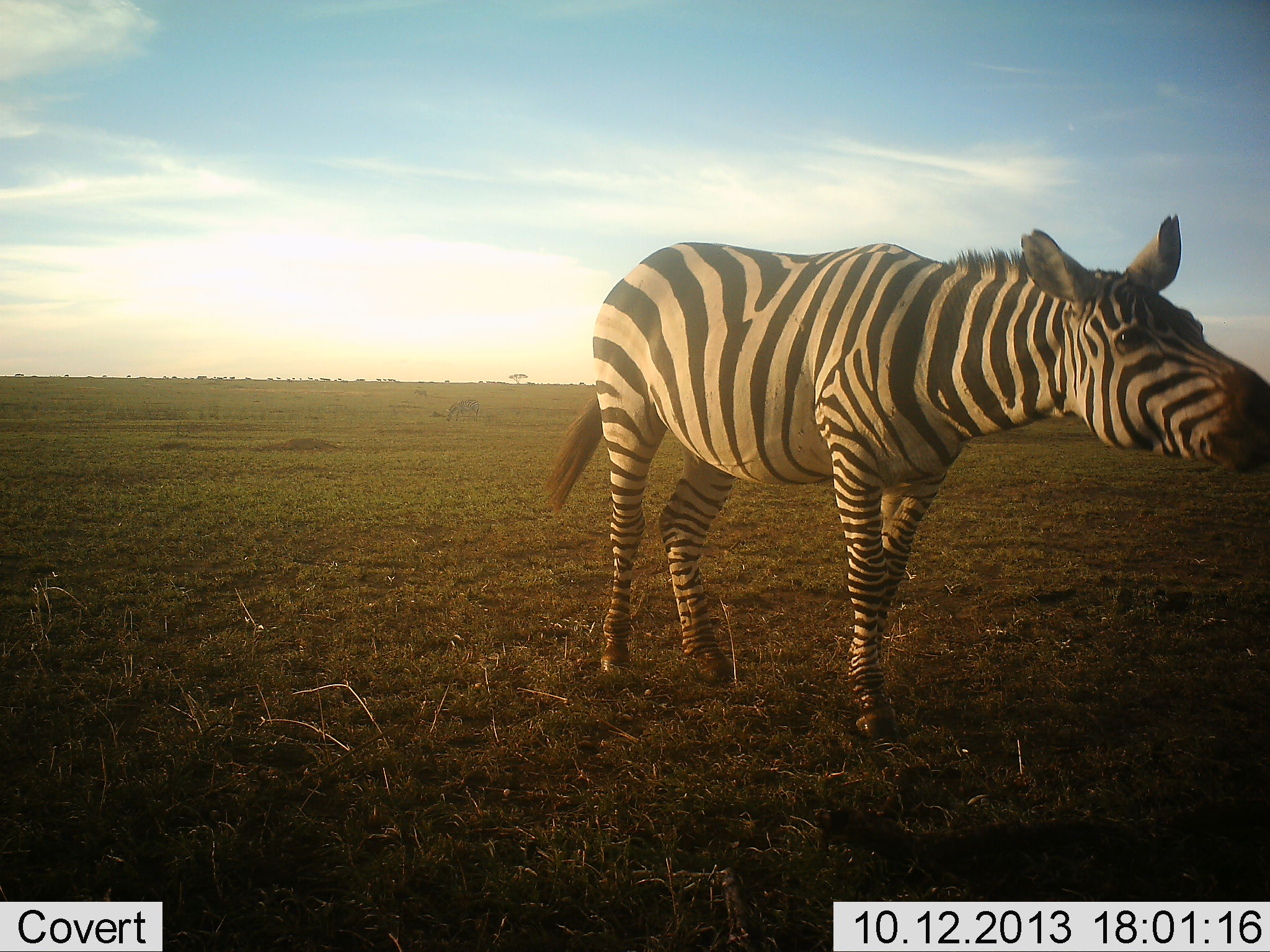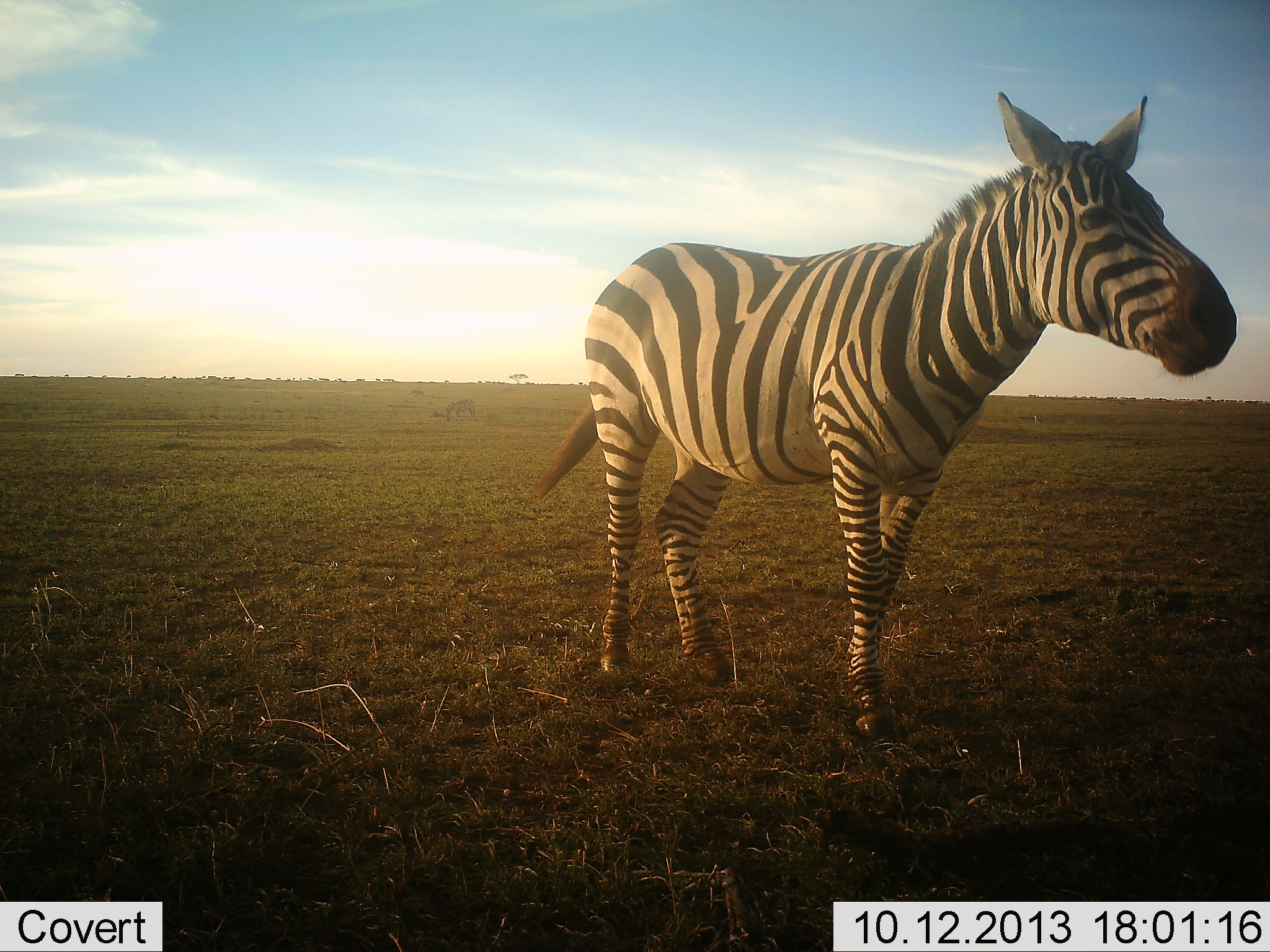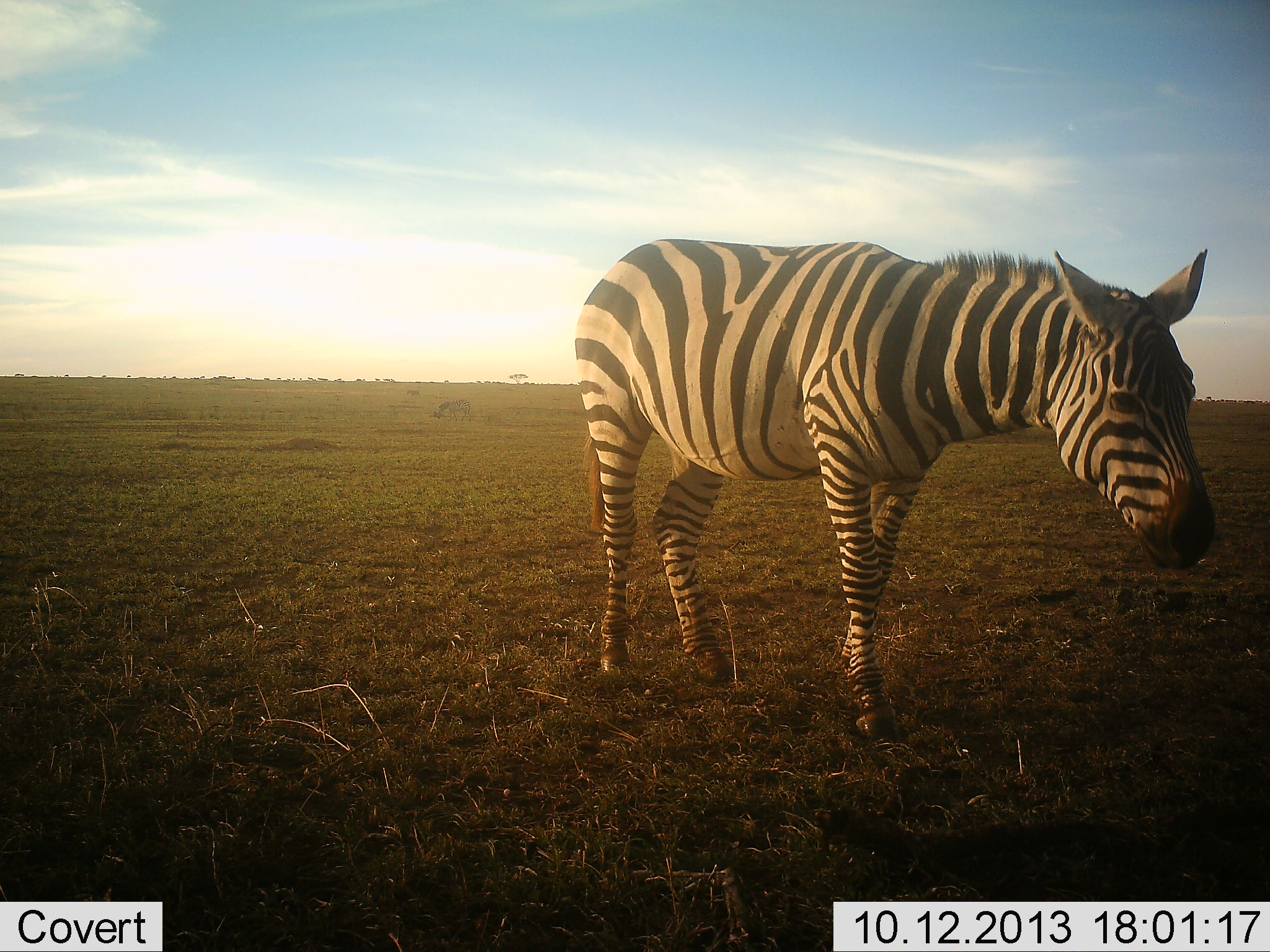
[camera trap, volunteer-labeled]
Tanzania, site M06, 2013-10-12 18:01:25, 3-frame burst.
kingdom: Animalia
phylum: Chordata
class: Mammalia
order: Perissodactyla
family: Equidae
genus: Equus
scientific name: Equus quagga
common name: plains zebra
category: zebra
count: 1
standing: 100%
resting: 0%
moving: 10%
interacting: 0%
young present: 0%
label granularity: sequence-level